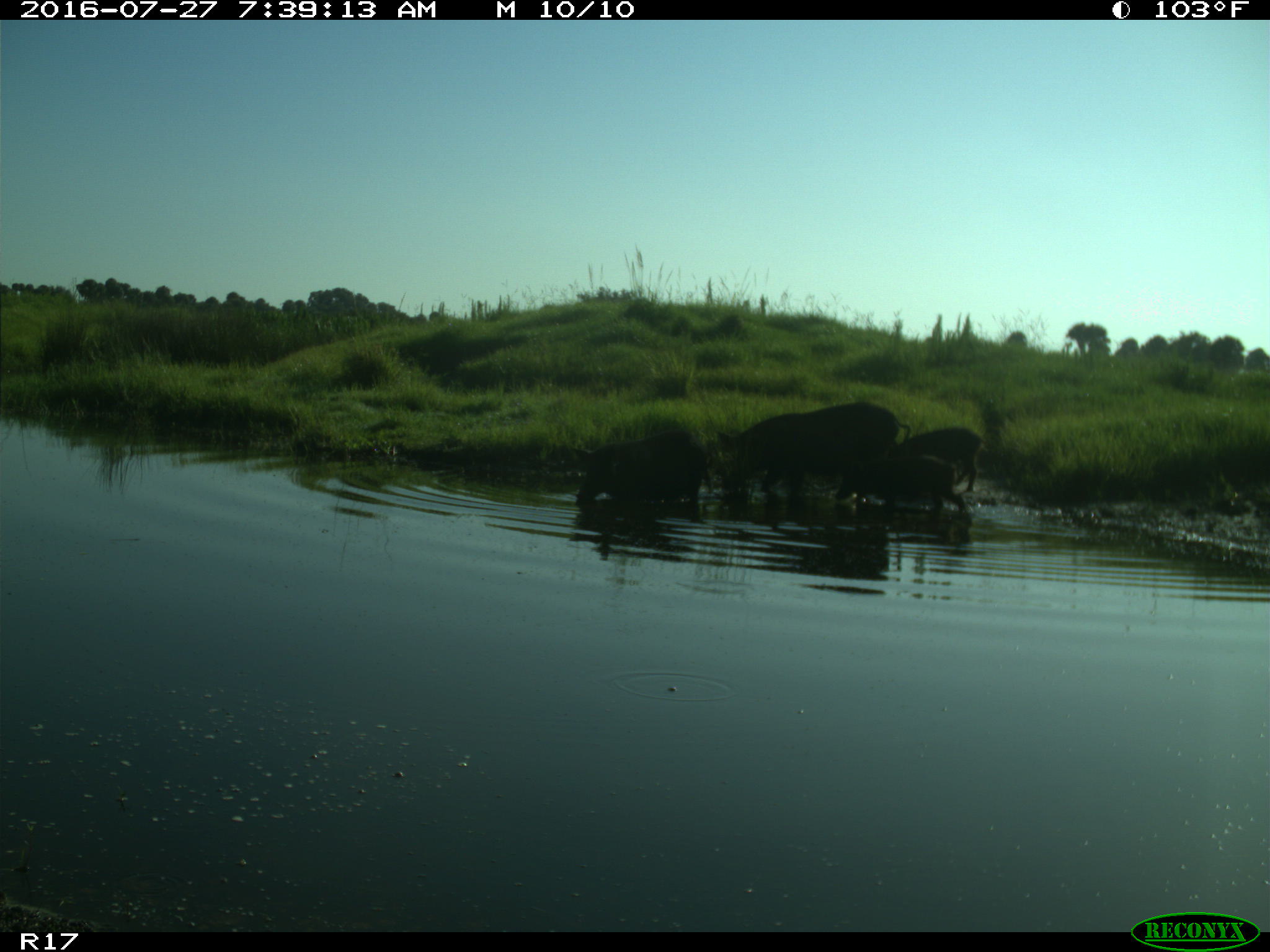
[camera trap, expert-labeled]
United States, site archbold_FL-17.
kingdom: Animalia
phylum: Chordata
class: Mammalia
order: Artiodactyla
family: Suidae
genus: Sus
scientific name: Sus scrofa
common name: wild boar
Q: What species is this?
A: Sus scrofa (wild boar).